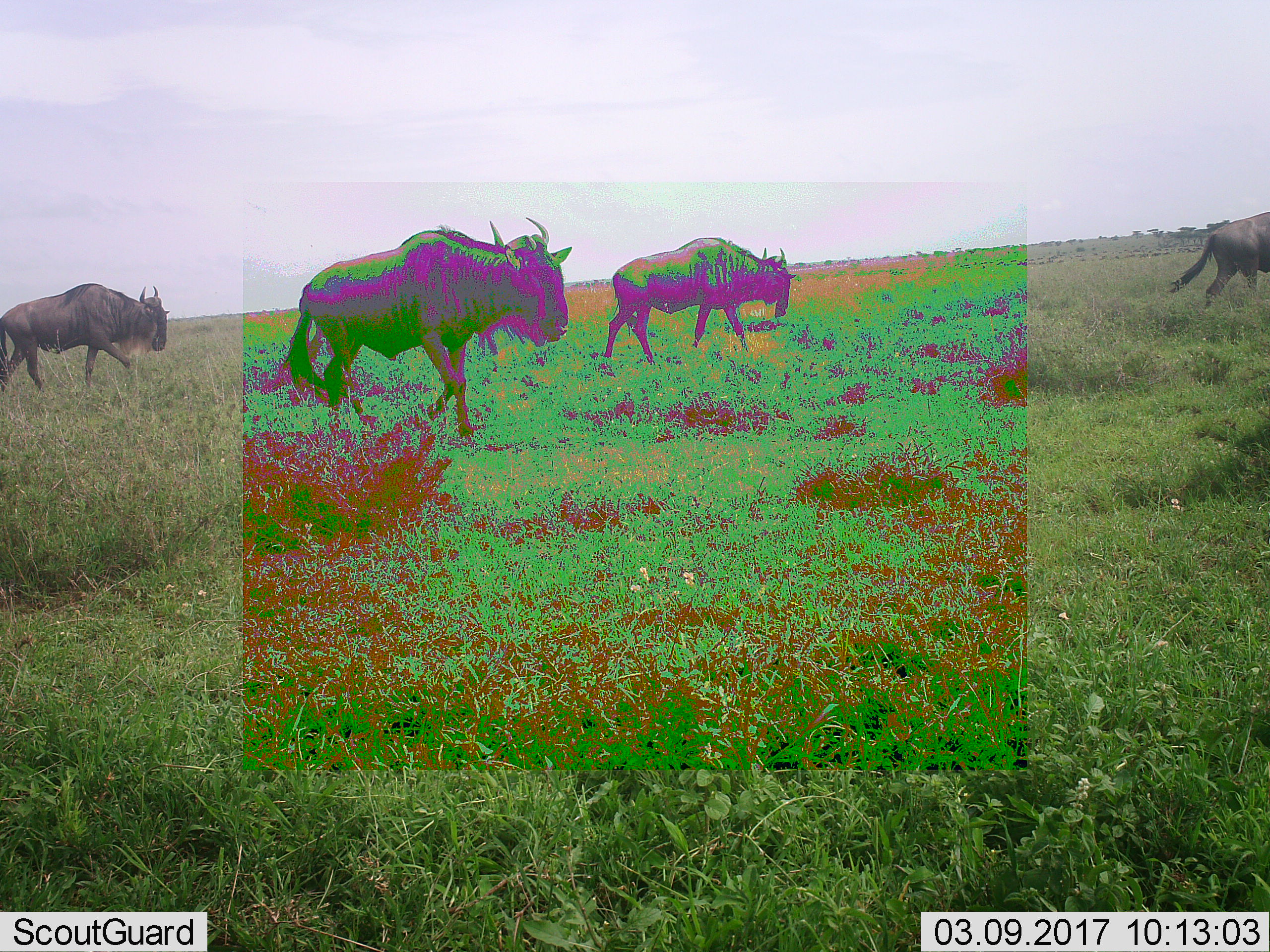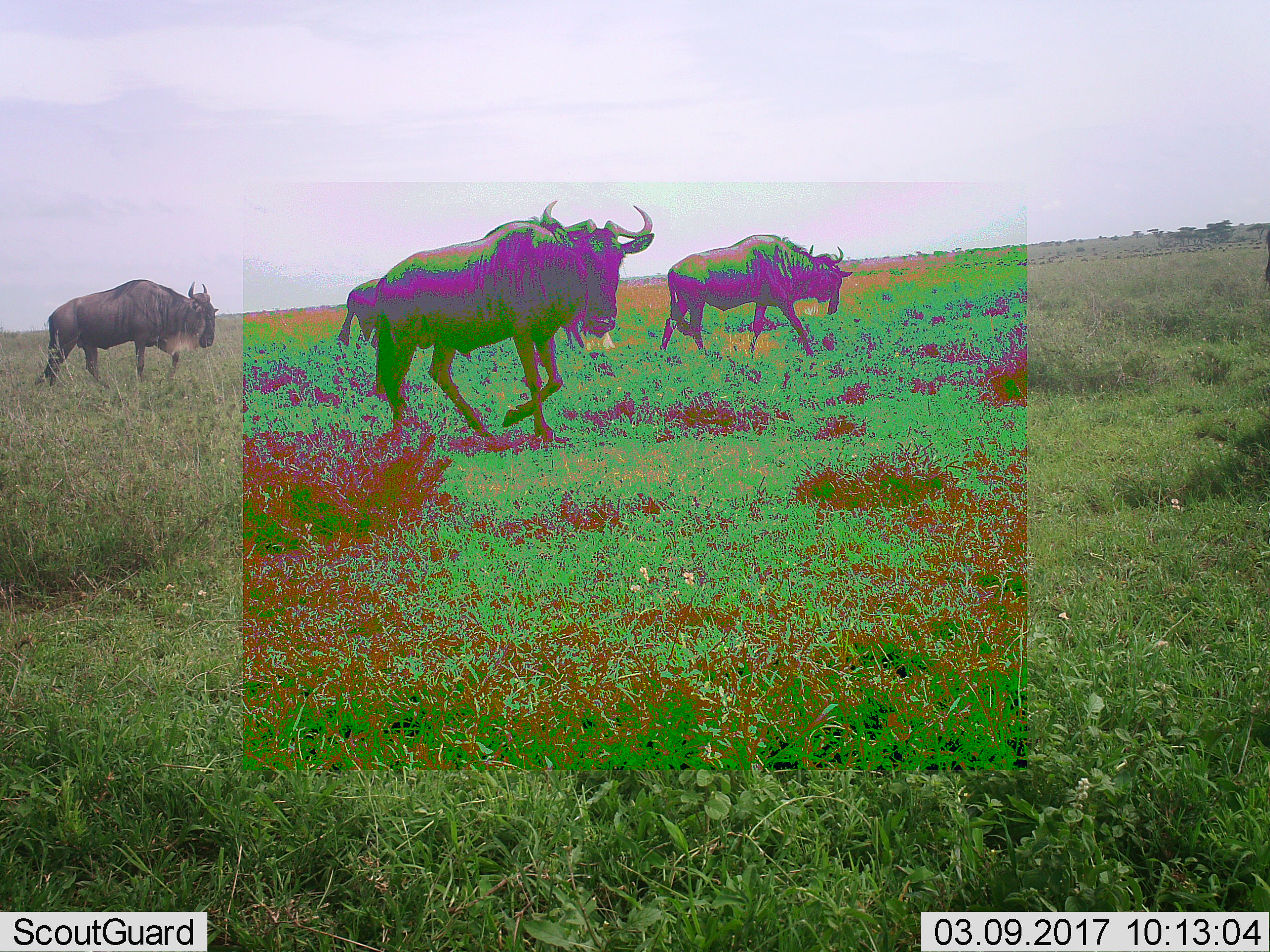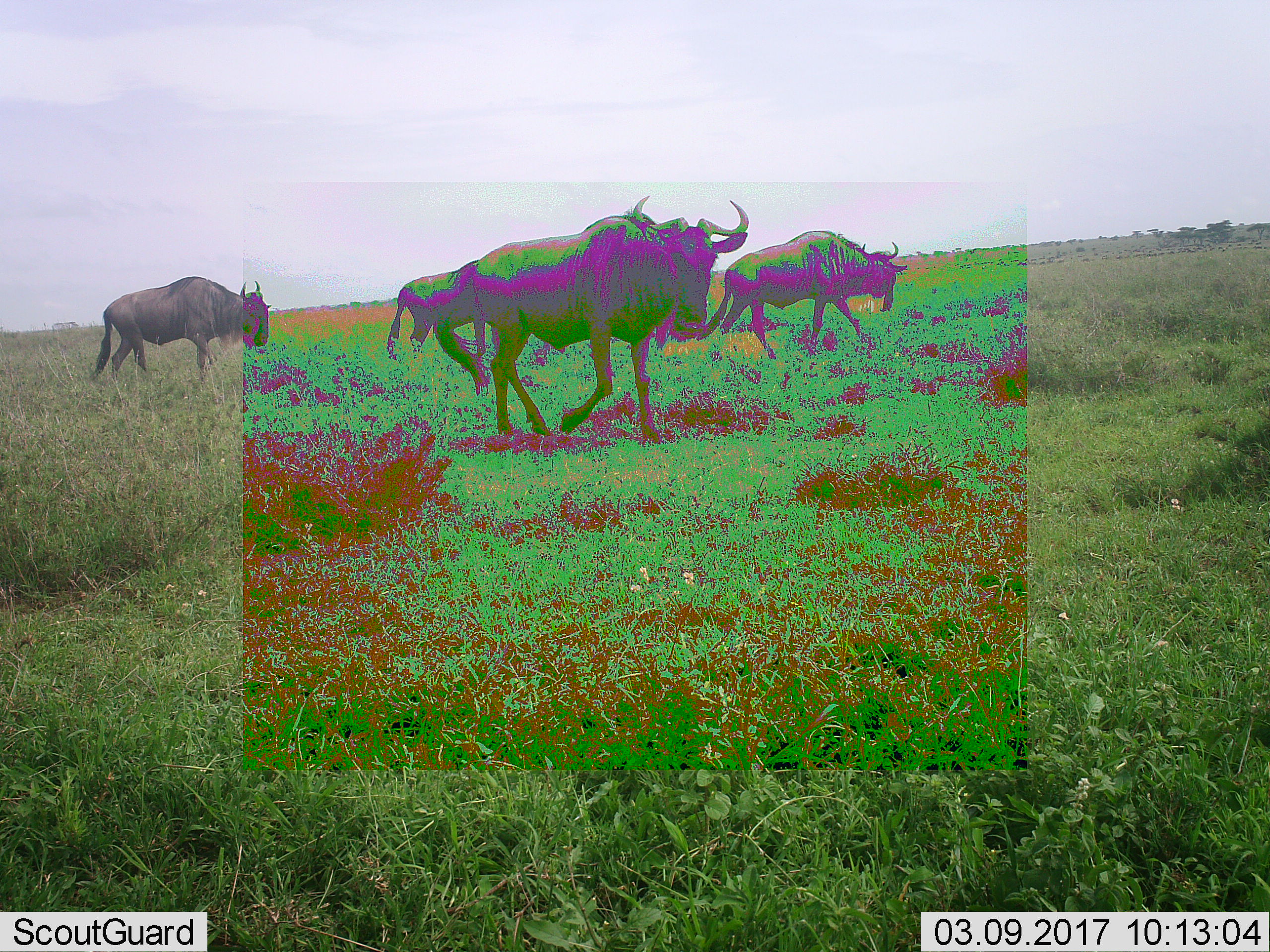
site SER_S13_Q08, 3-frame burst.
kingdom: Animalia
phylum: Chordata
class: Mammalia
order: Artiodactyla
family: Bovidae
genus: Connochaetes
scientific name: Connochaetes taurinus taurinus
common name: blue wildebeest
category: wildebeestblue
Wildebeestblue (blue wildebeest) (Connochaetes taurinus taurinus), count 5. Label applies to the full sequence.